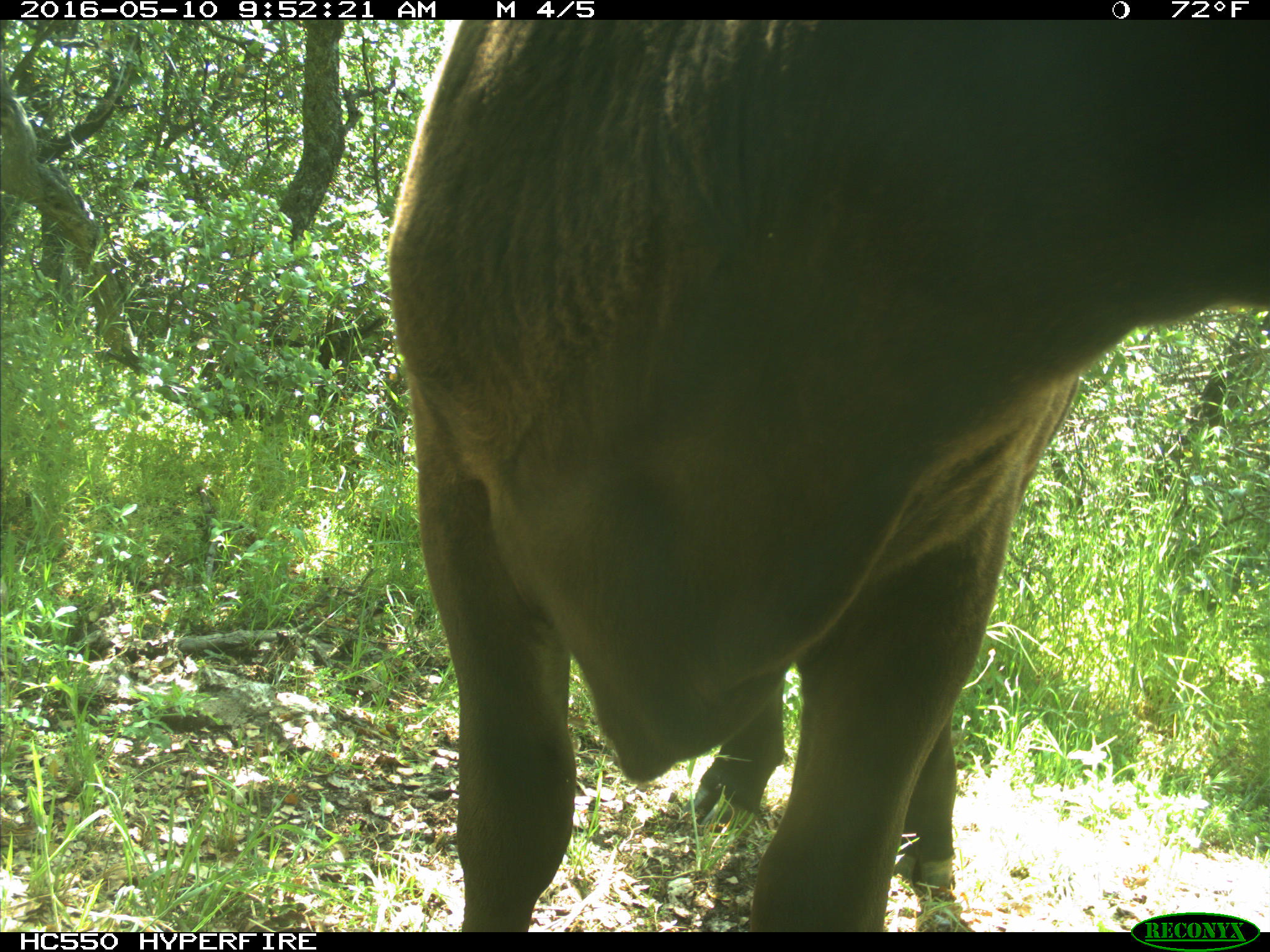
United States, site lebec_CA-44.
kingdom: Animalia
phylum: Chordata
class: Mammalia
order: Artiodactyla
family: Bovidae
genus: Bos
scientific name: Bos taurus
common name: domestic cow